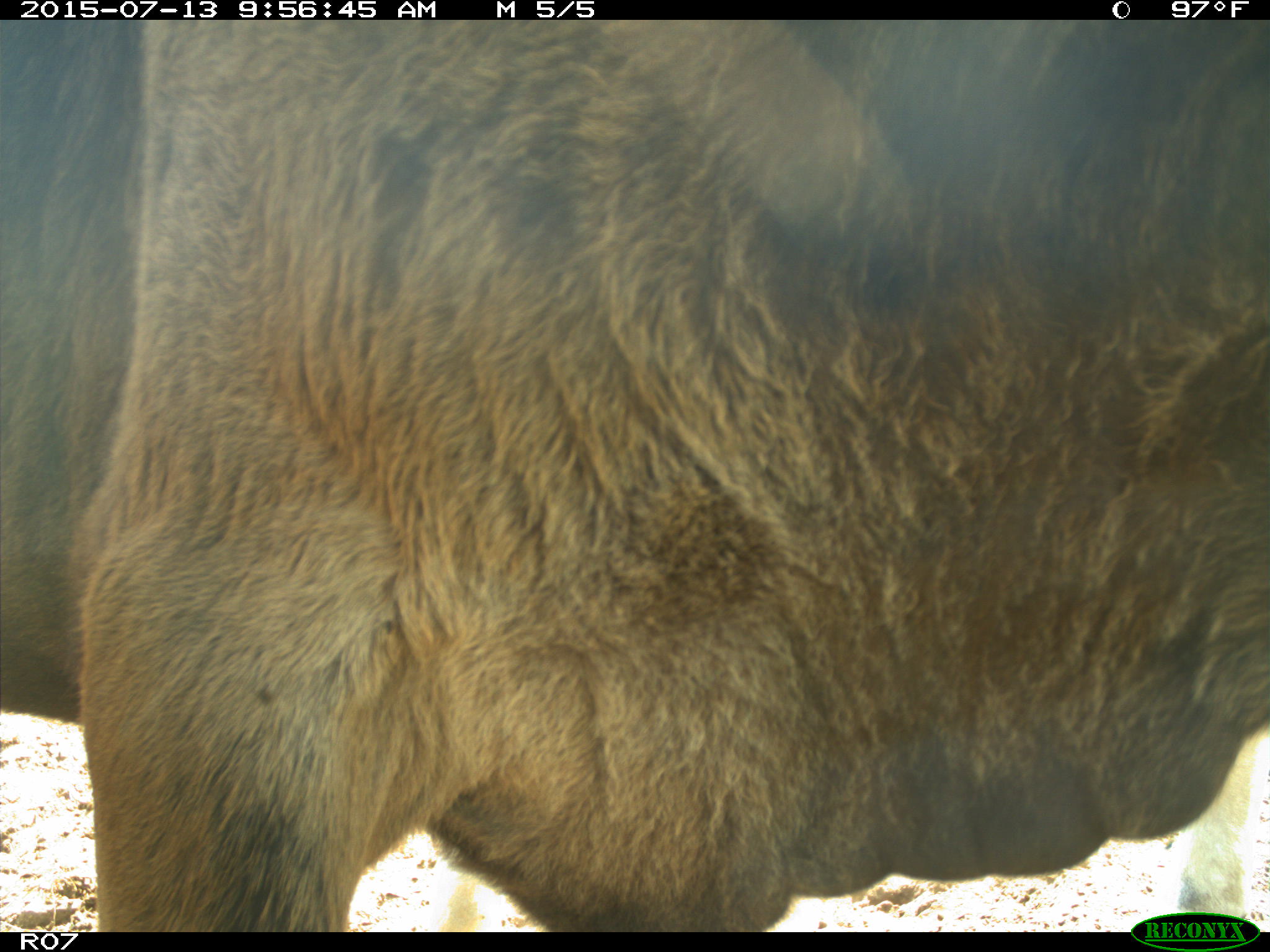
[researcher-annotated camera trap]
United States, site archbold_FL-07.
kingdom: Animalia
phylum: Chordata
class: Mammalia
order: Artiodactyla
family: Bovidae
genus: Bos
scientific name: Bos taurus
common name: domestic cow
Bos taurus (domestic cow).